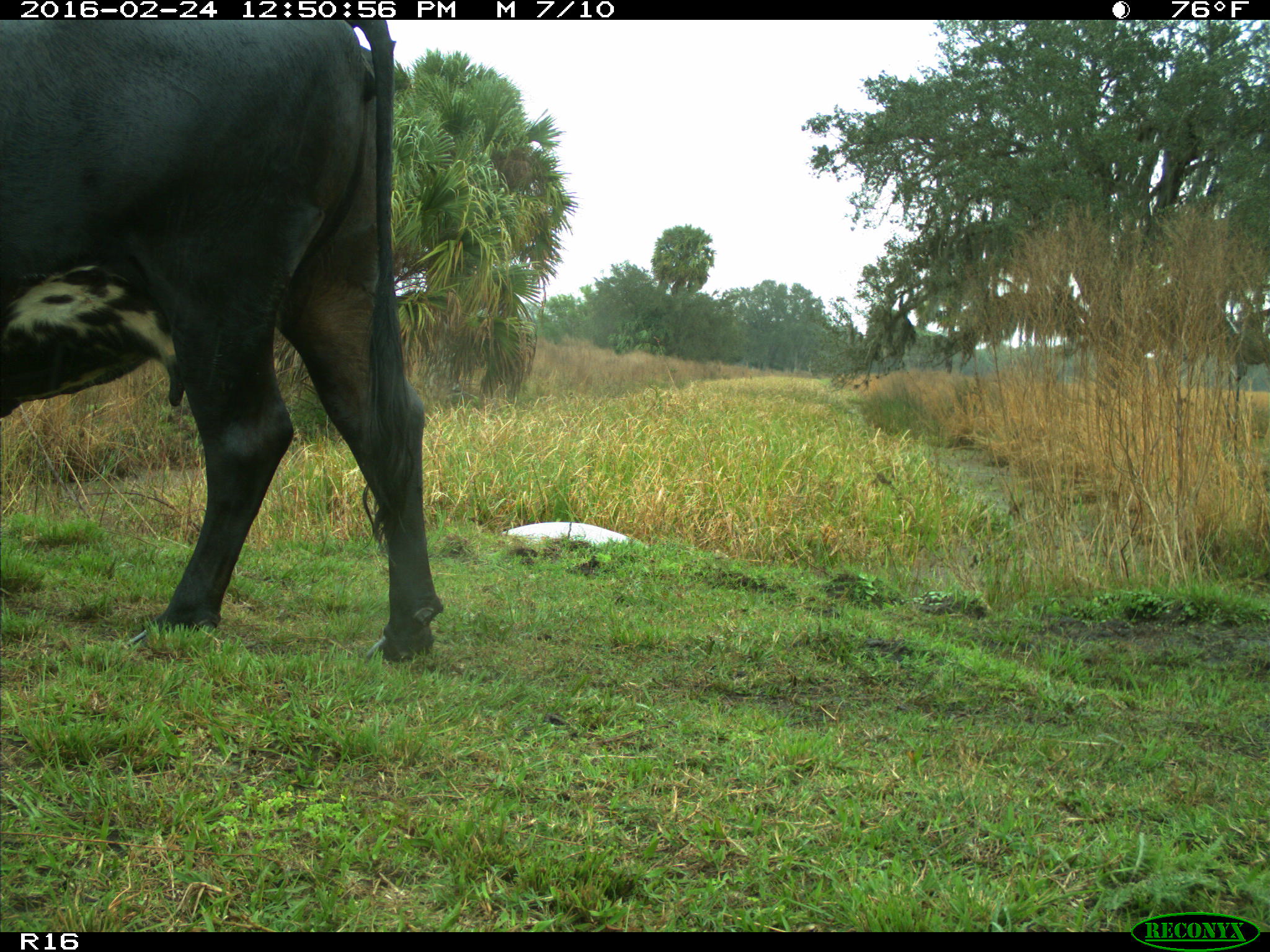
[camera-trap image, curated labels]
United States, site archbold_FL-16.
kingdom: Animalia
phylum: Chordata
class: Mammalia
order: Artiodactyla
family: Bovidae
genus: Bos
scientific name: Bos taurus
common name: domestic cow